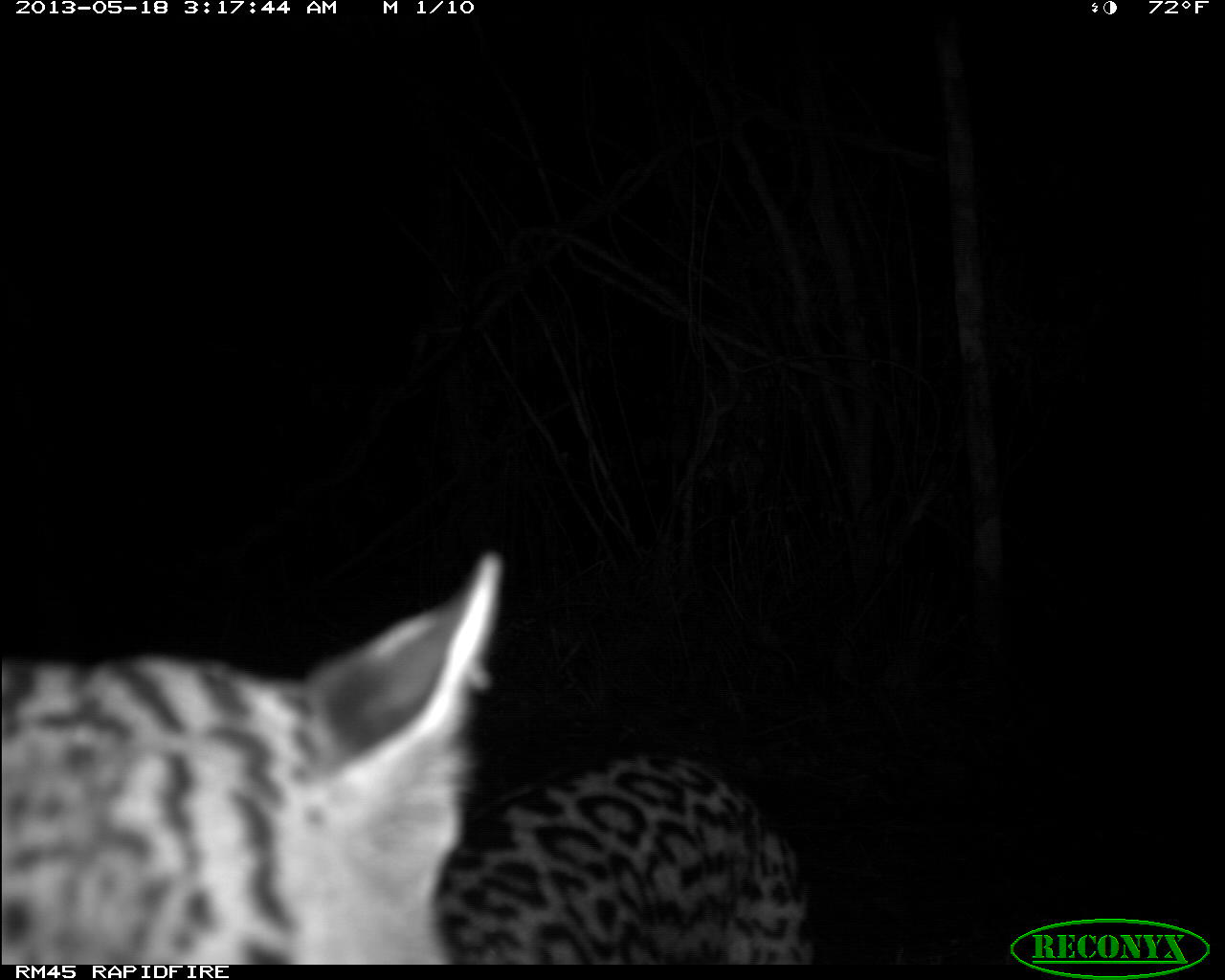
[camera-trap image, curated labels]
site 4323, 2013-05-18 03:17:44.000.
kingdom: Animalia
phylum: Chordata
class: Mammalia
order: Carnivora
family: Felidae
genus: Leopardus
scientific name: Leopardus pardalis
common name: ocelot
Leopardus pardalis (ocelot), count 1, sex male.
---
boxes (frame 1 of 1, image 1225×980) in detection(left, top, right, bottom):
leopardus pardalis: detection(0, 545, 818, 965)